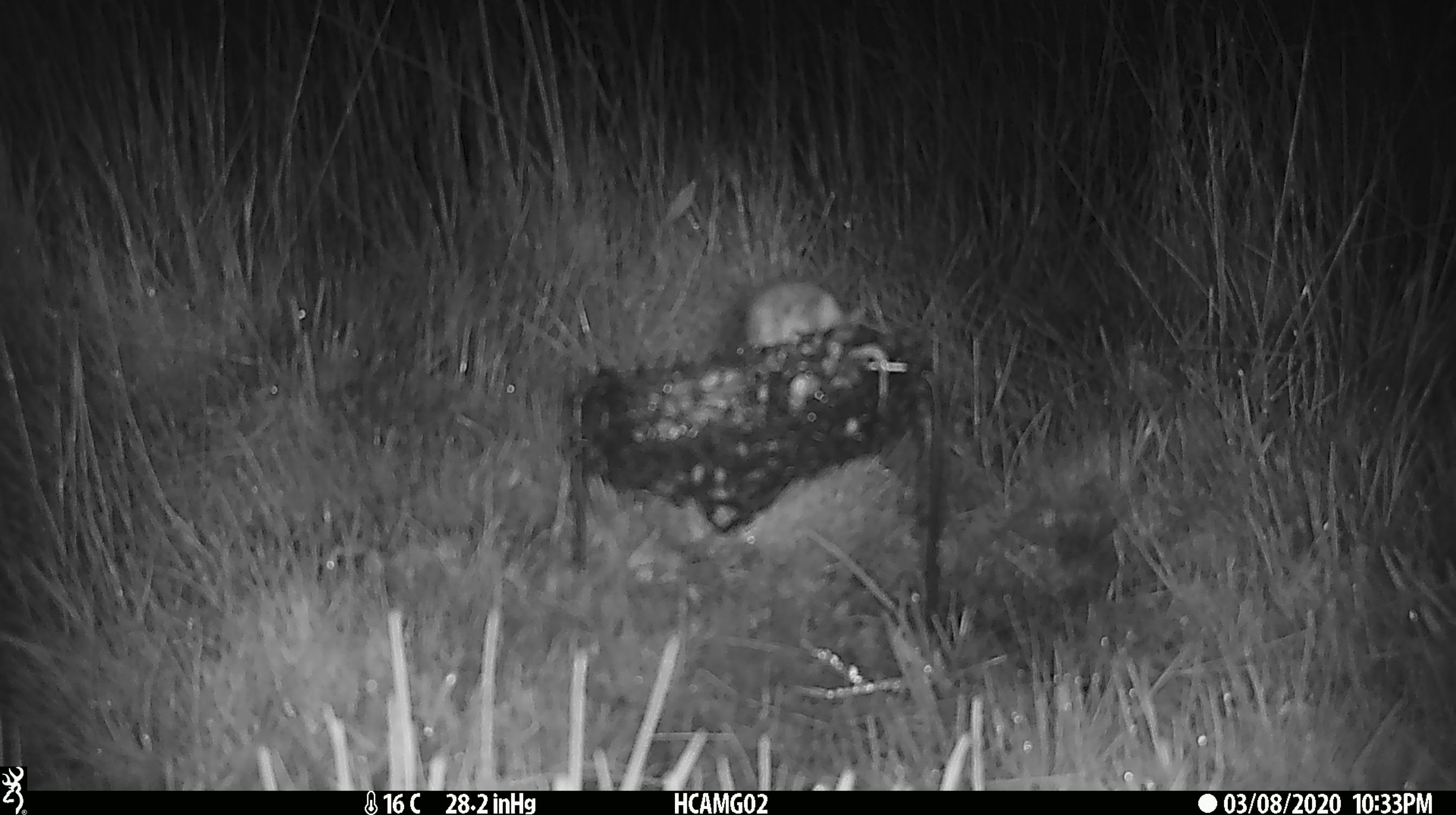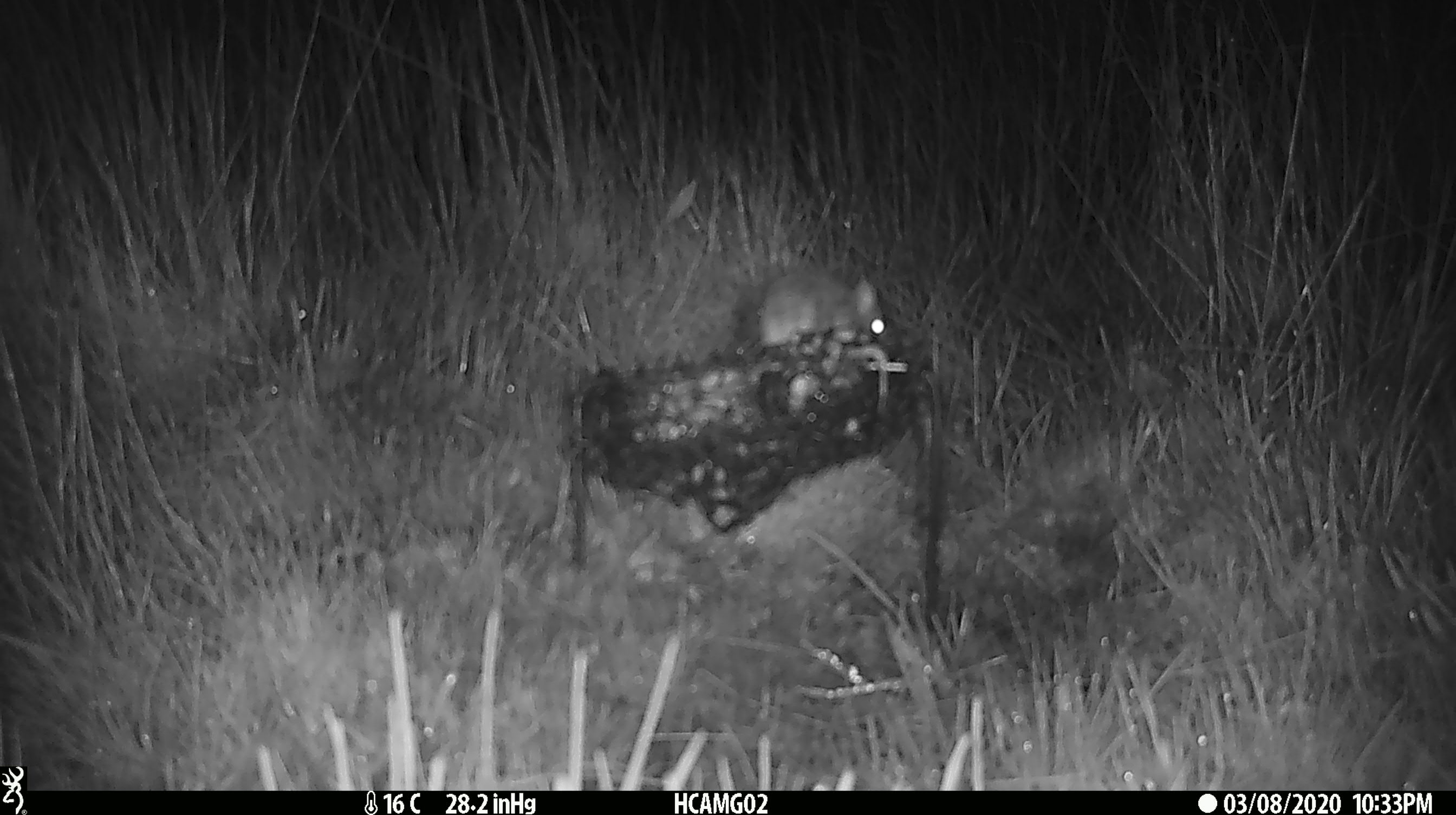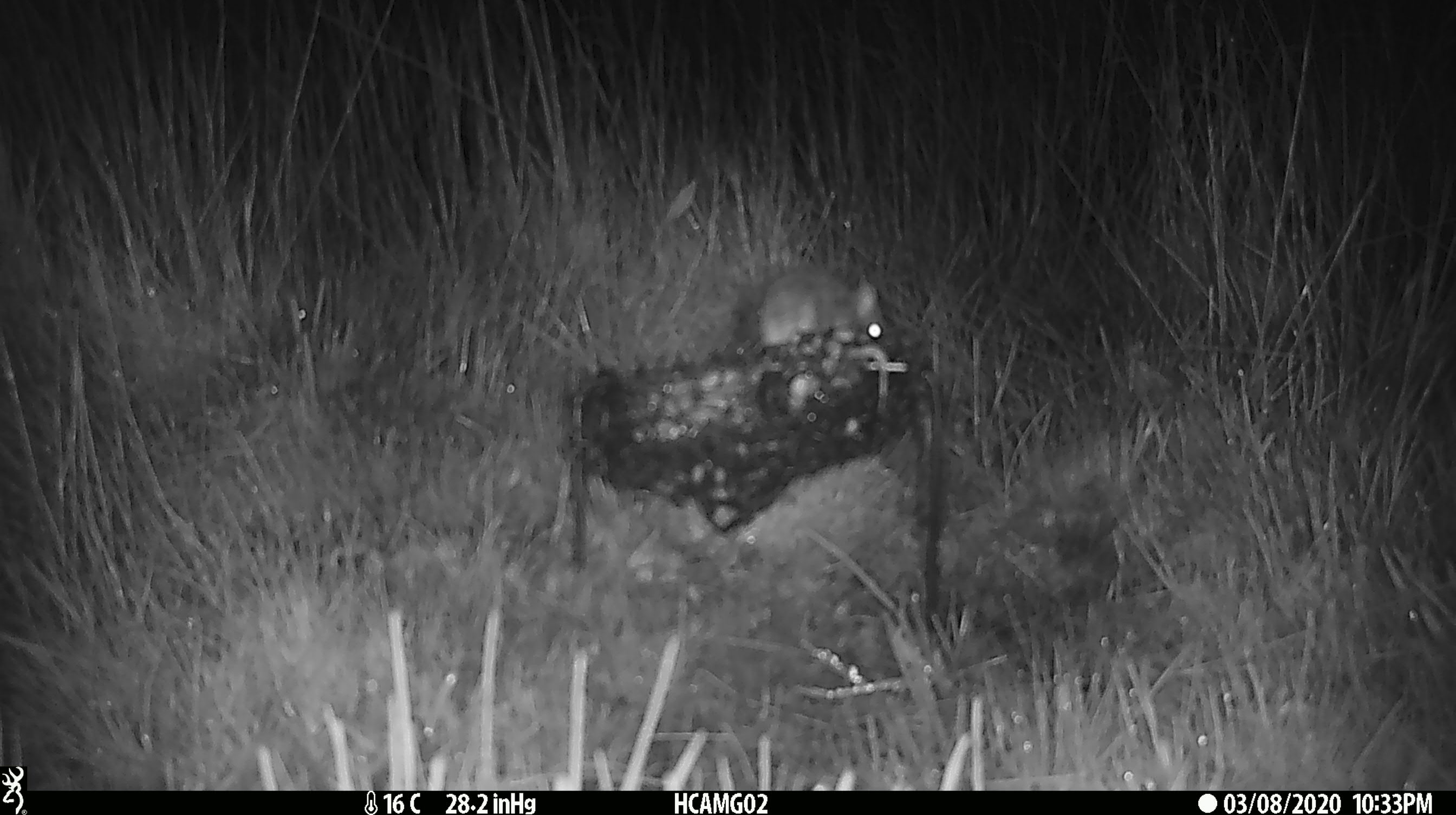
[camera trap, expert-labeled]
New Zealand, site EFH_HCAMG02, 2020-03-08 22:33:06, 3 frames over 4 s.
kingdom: Animalia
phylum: Chordata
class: Mammalia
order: Rodentia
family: Muridae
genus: Mus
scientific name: Mus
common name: mouse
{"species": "mouse (Mus)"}